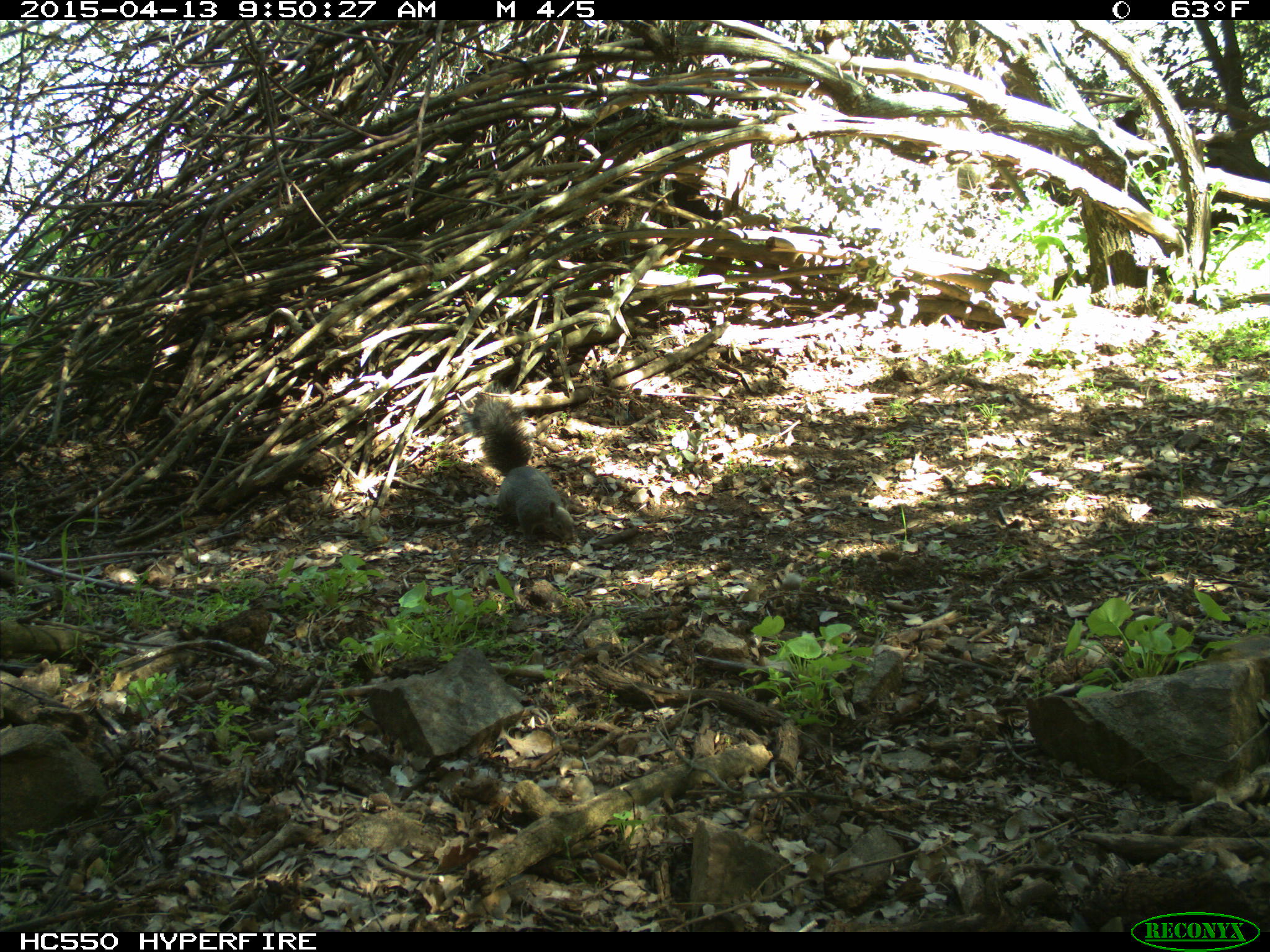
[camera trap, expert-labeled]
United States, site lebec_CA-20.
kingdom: Animalia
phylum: Chordata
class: Mammalia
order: Rodentia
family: Sciuridae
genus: Sciurus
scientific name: Sciurus carolinensis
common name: eastern gray squirrel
Sciurus carolinensis (eastern gray squirrel).